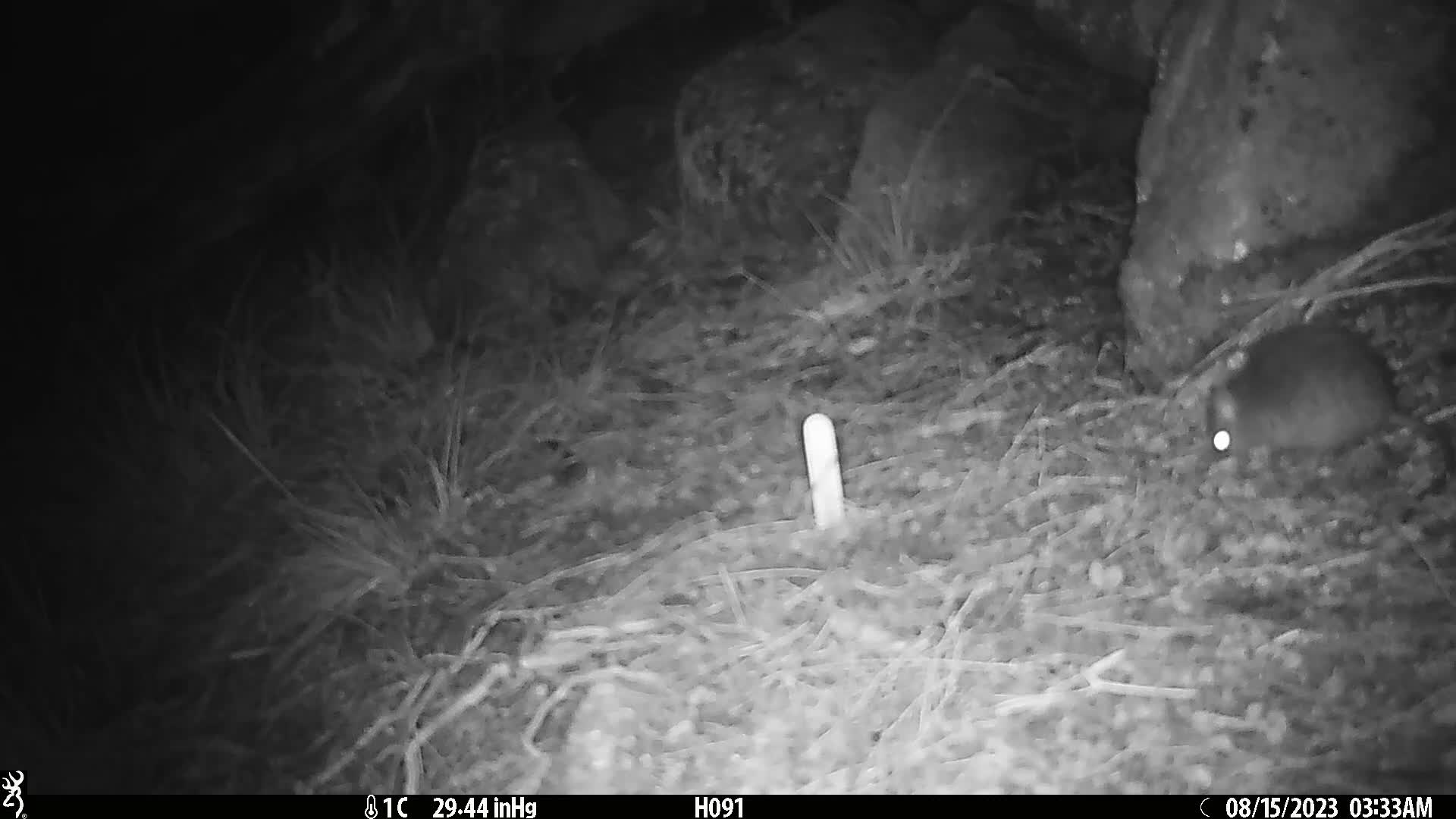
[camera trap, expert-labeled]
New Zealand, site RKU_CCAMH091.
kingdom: Animalia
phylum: Chordata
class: Mammalia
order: Rodentia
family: Muridae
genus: Rattus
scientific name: Rattus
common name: rat